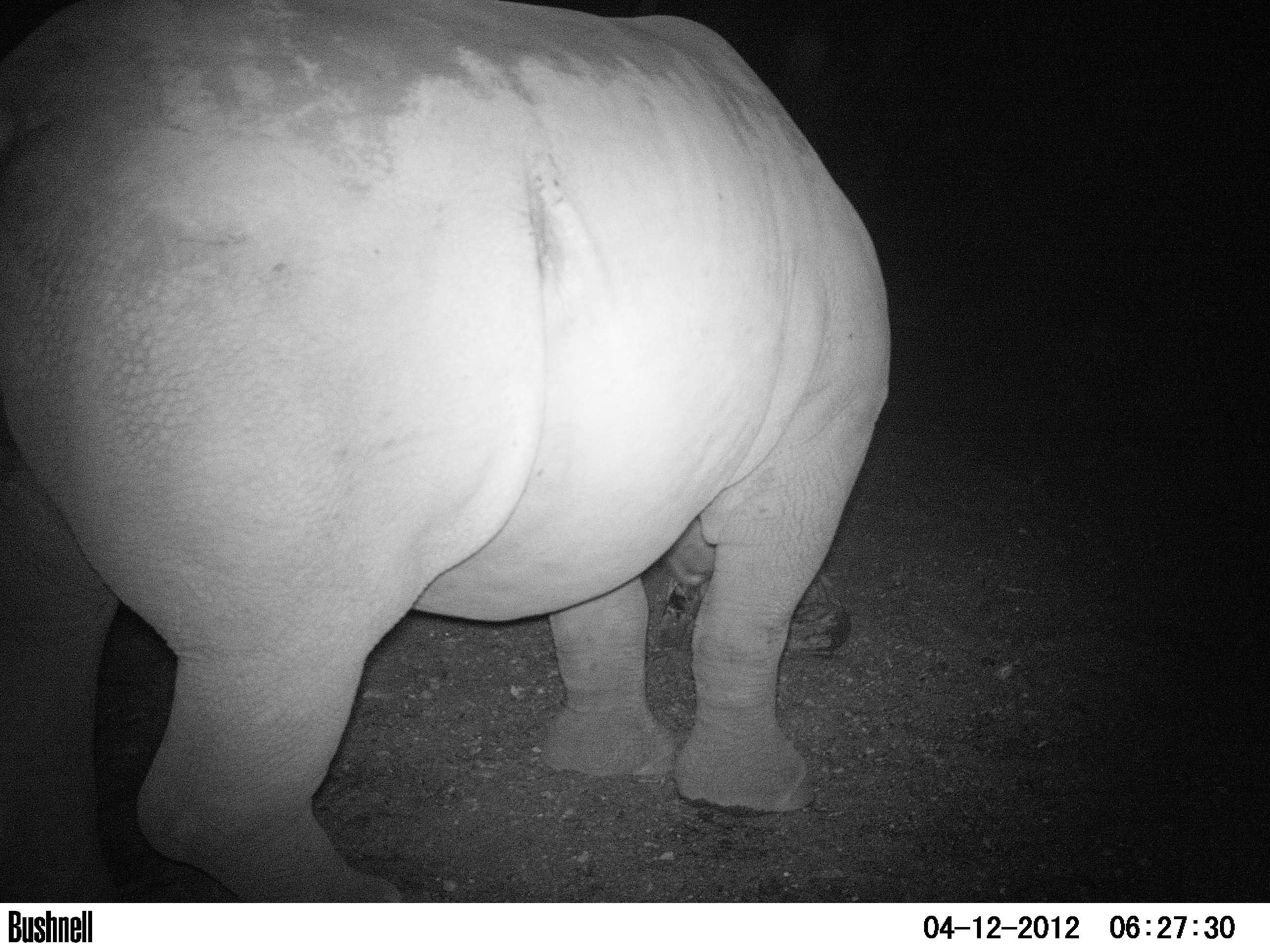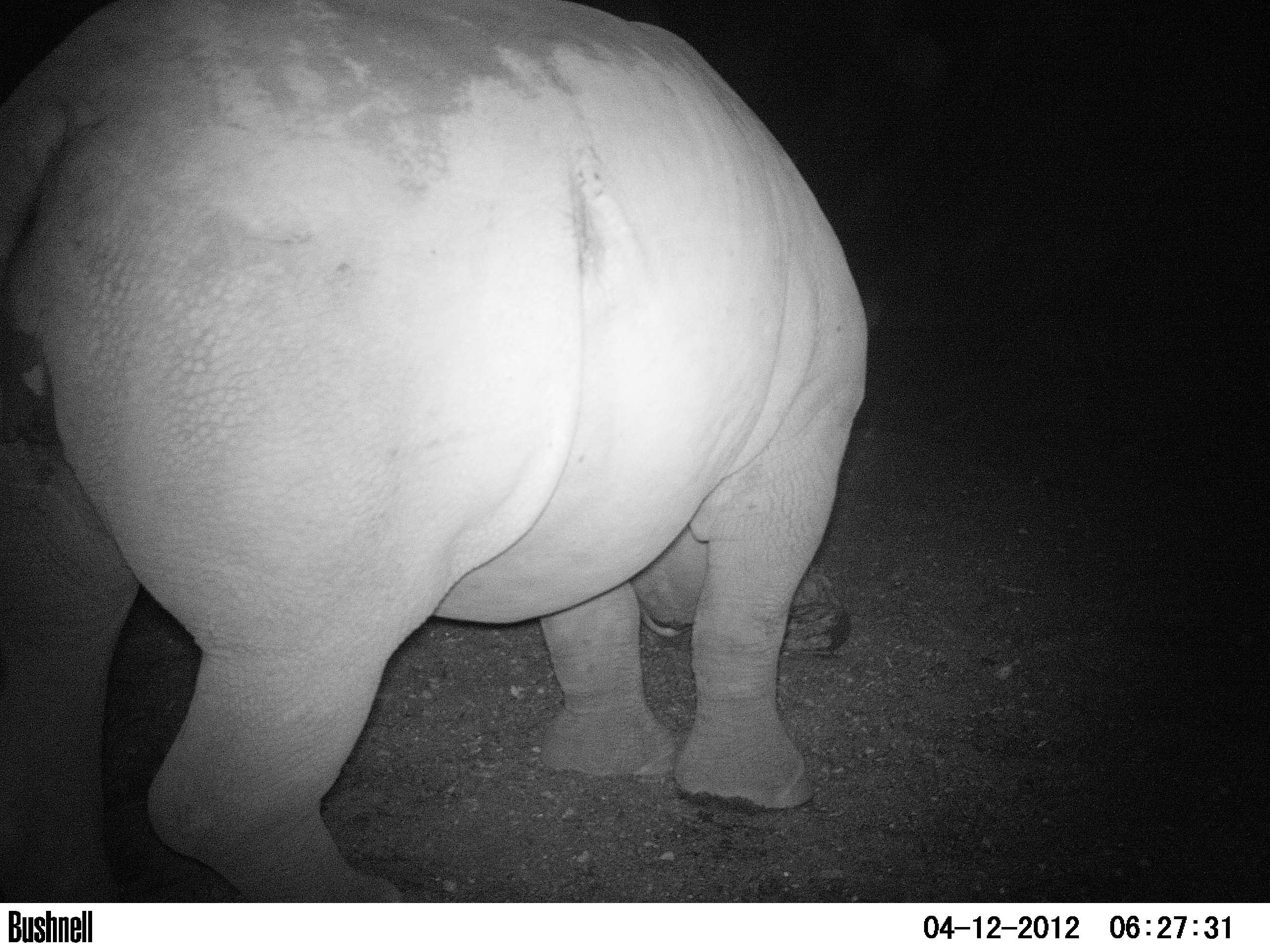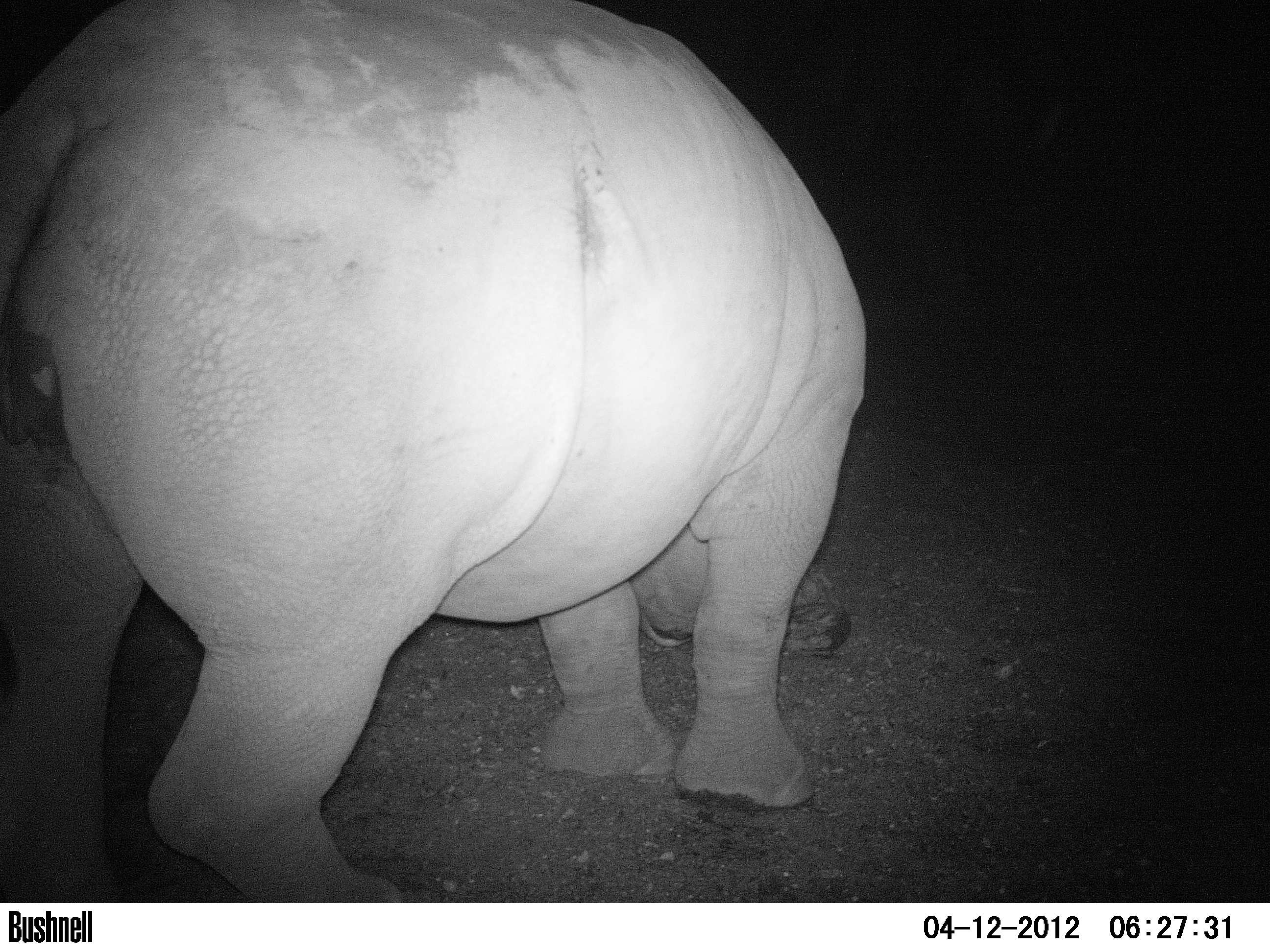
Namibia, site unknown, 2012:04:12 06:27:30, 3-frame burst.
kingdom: Animalia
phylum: Chordata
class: Mammalia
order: Perissodactyla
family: Rhinocerotidae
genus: Diceros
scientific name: Diceros bicornis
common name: black rhinoceros